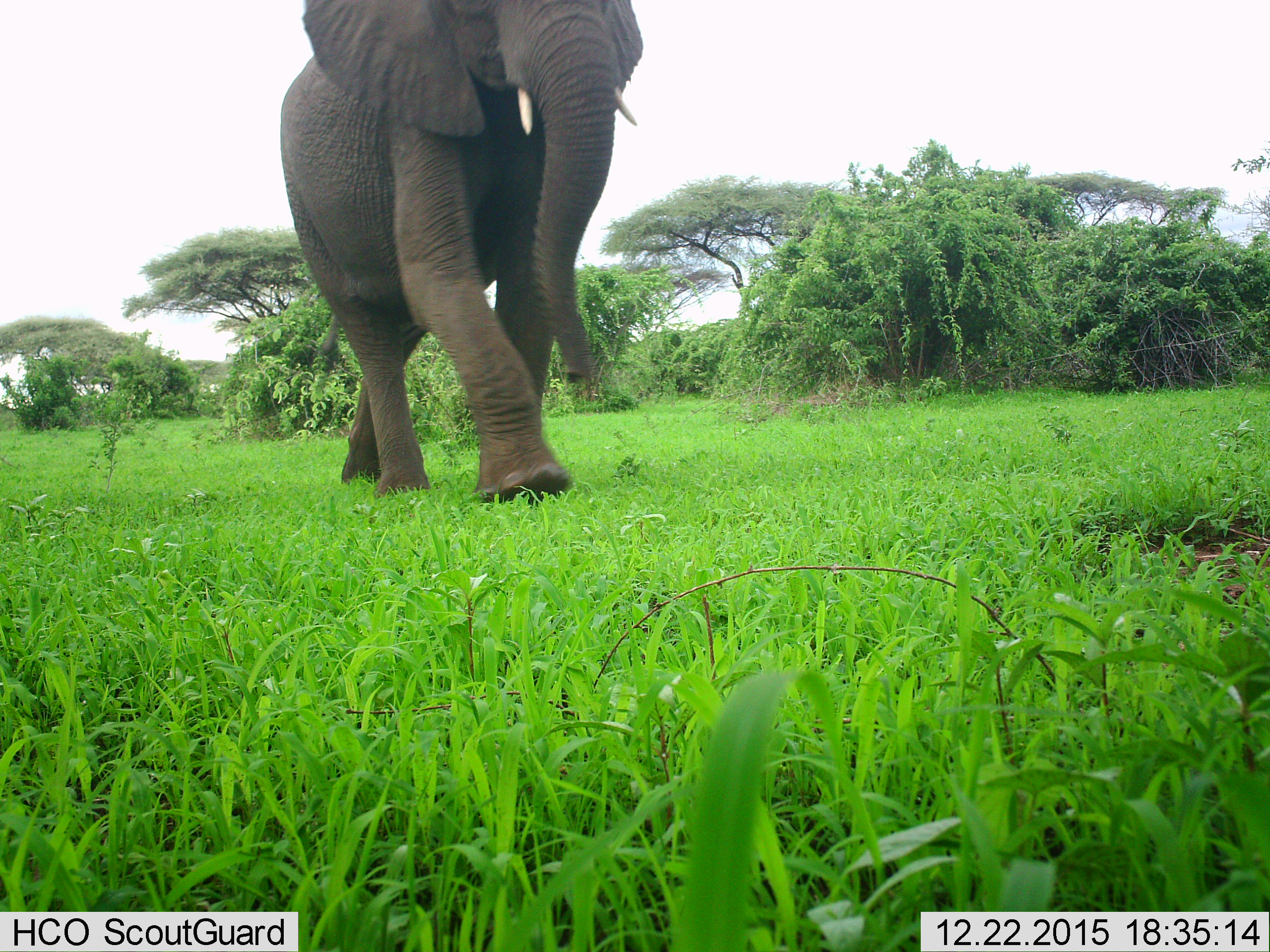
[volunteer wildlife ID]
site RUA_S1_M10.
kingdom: Animalia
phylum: Chordata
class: Mammalia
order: Proboscidea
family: Elephantidae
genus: Loxodonta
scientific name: Loxodonta africana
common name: african bush elephant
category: elephant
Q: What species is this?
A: Elephant (african bush elephant) (Loxodonta africana).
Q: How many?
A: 1.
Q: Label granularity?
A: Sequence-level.